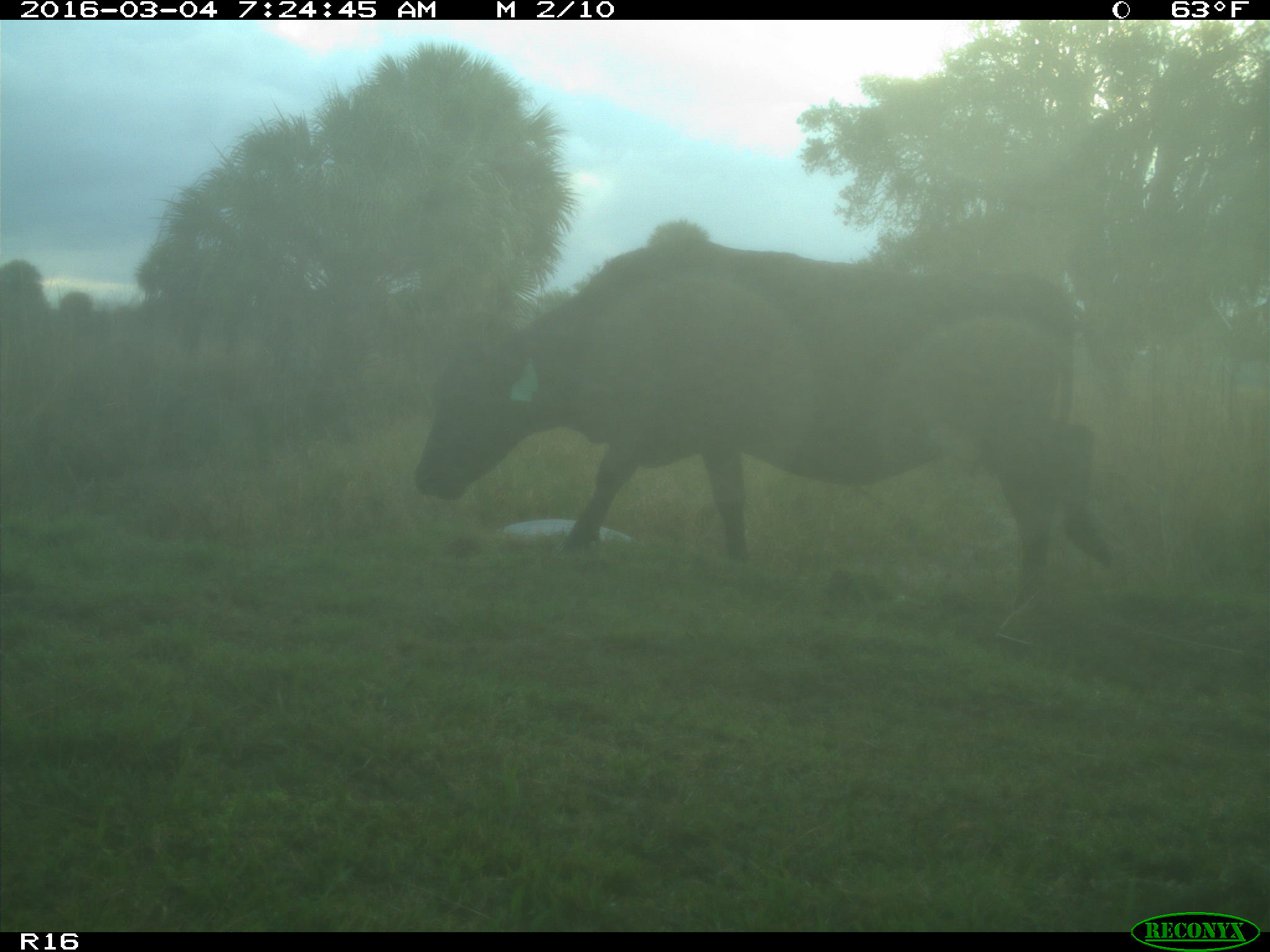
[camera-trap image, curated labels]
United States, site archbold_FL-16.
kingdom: Animalia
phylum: Chordata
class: Mammalia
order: Artiodactyla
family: Bovidae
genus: Bos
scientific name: Bos taurus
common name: domestic cow